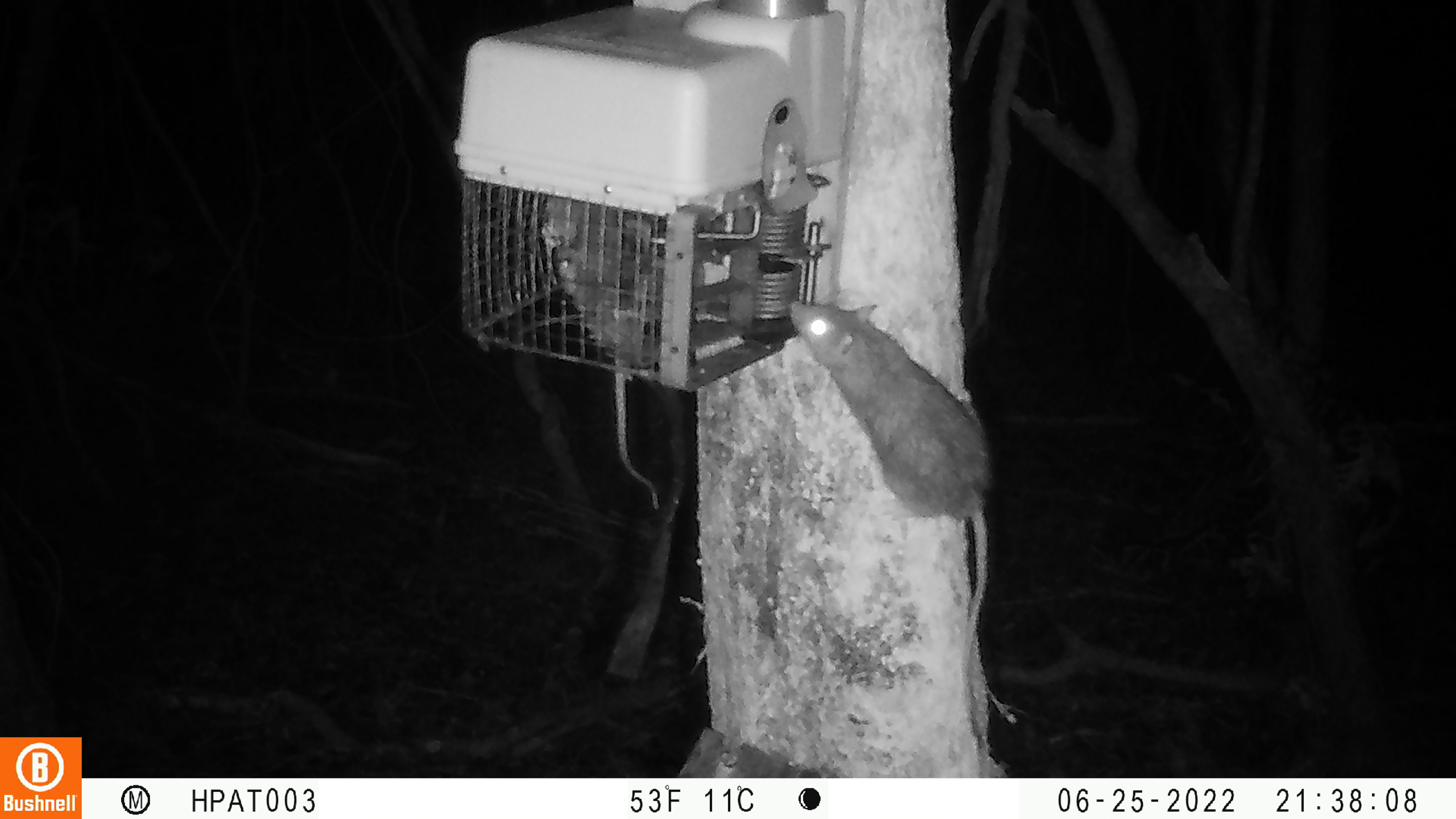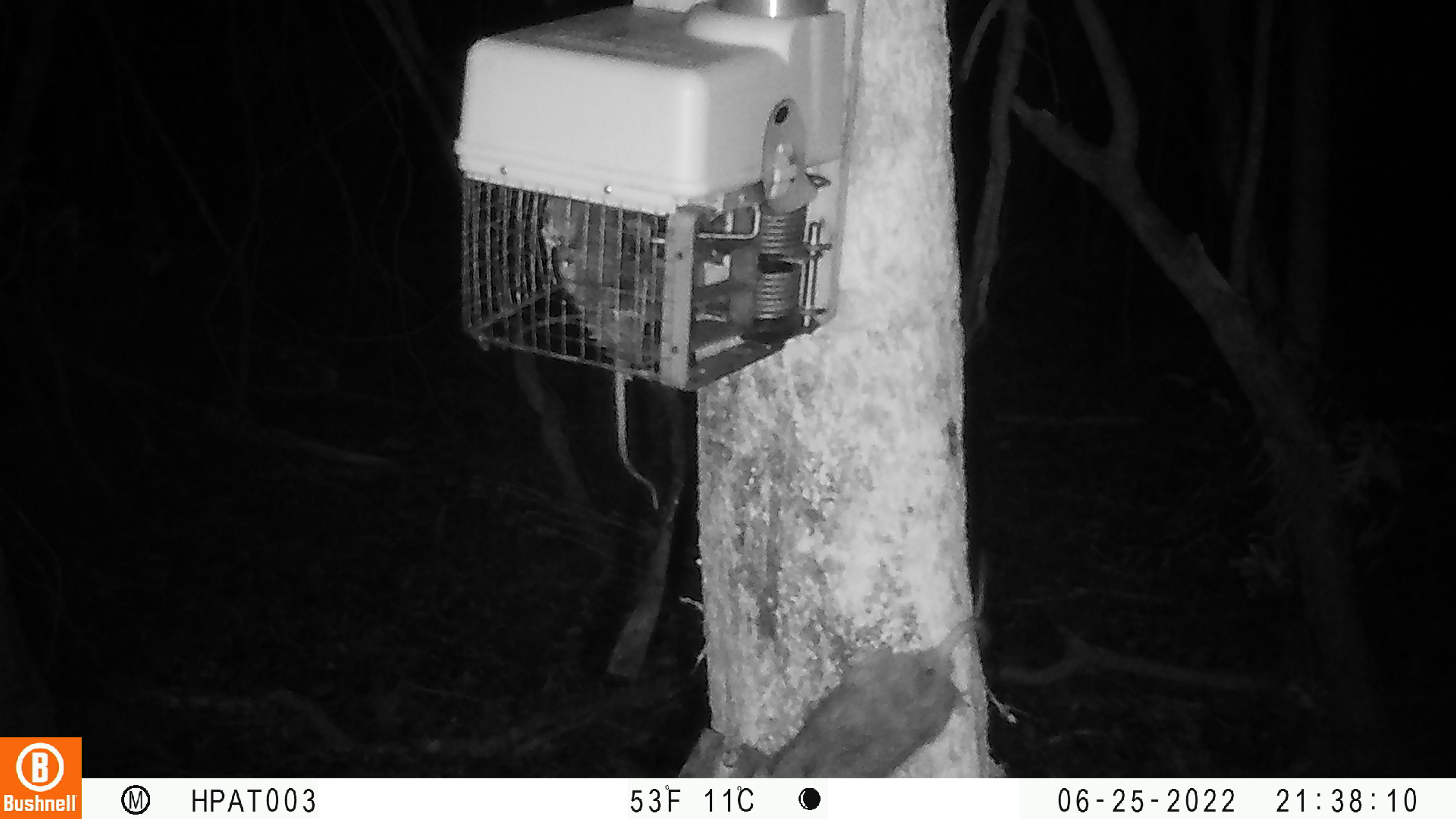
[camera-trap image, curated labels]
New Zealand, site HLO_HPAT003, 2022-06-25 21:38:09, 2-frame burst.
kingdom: Animalia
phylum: Chordata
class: Mammalia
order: Rodentia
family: Muridae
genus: Rattus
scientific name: Rattus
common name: rat